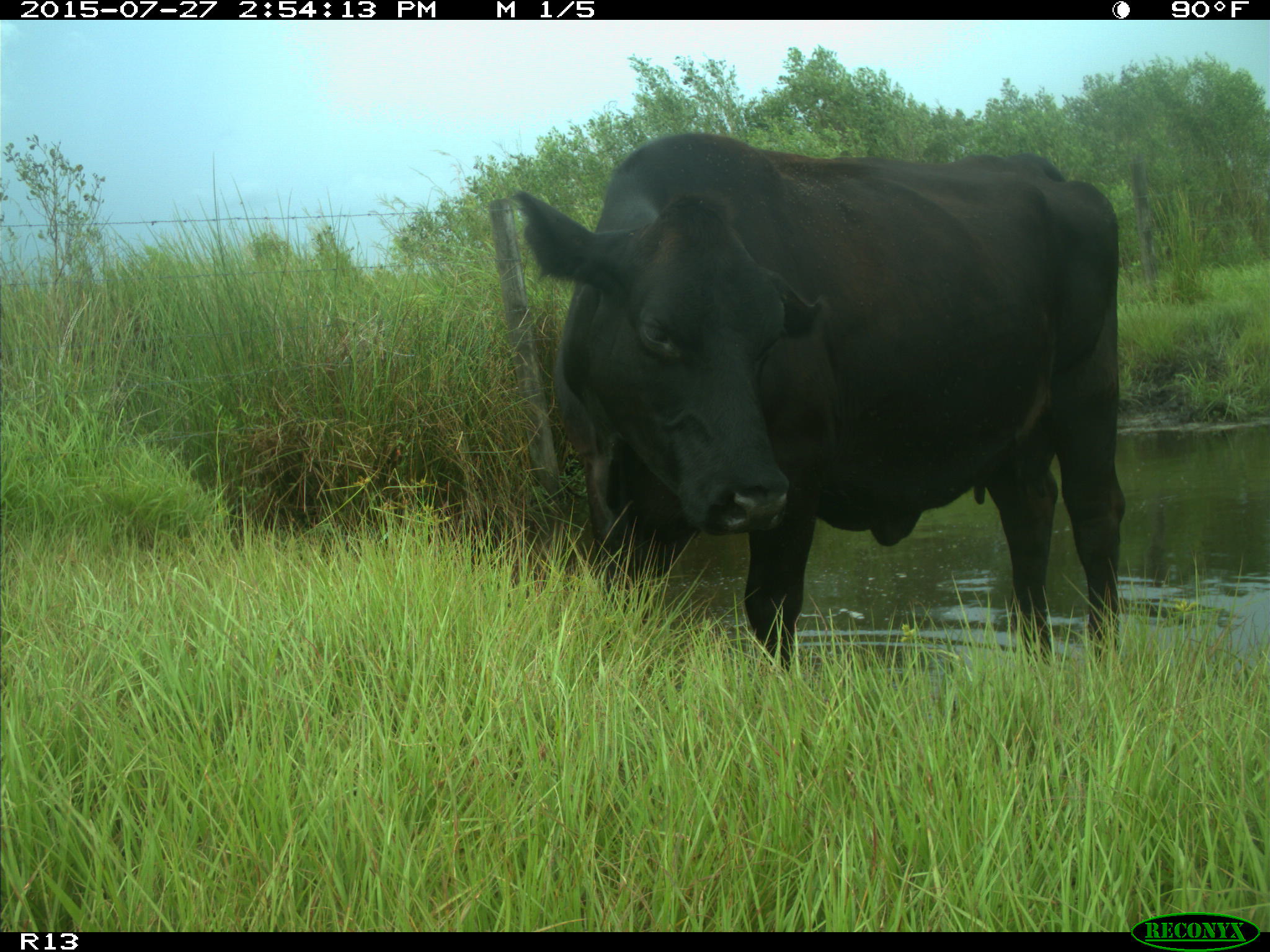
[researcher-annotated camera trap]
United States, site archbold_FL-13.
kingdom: Animalia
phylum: Chordata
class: Mammalia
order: Artiodactyla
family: Bovidae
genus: Bos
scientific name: Bos taurus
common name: domestic cow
Bos taurus (domestic cow).